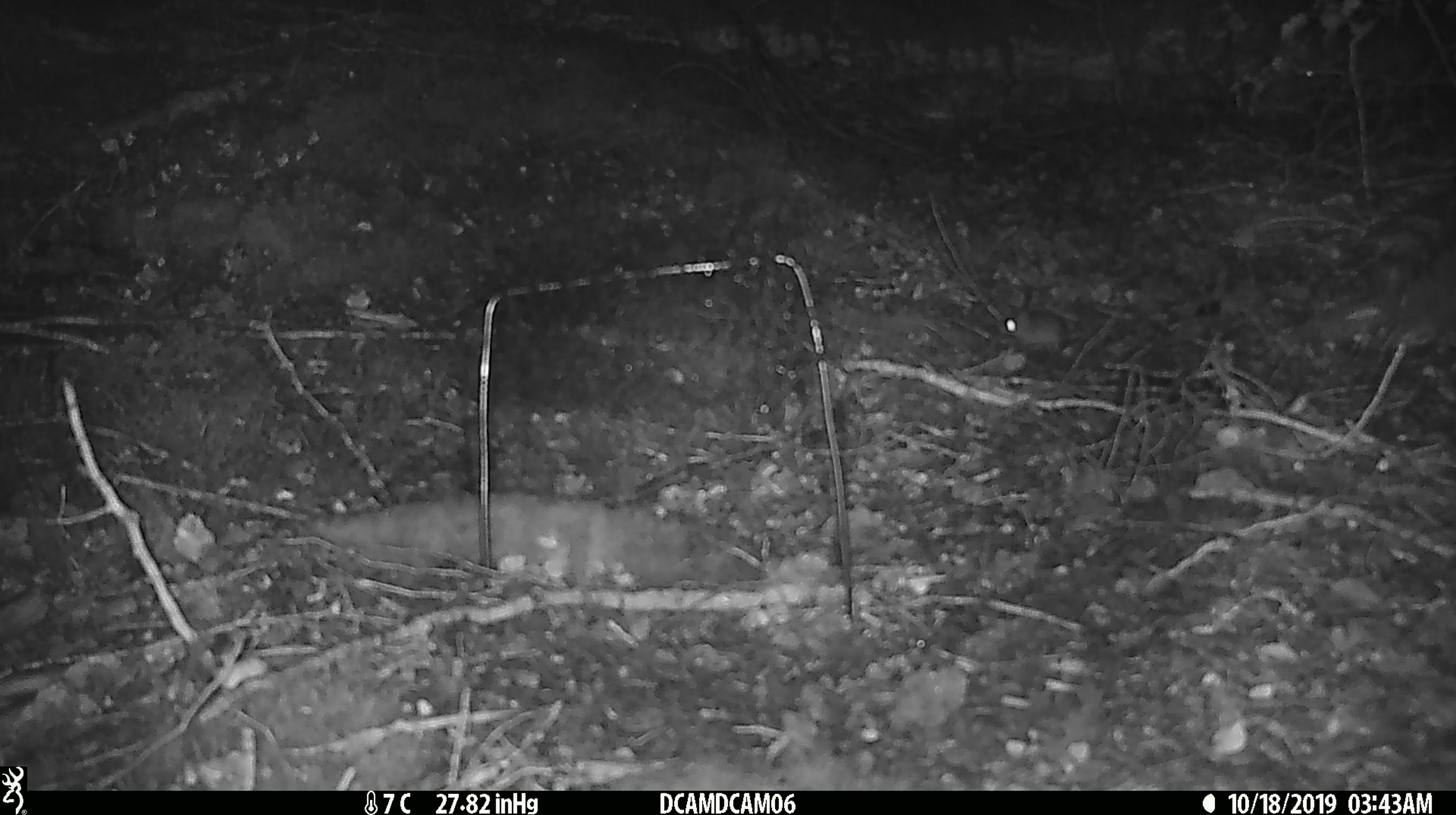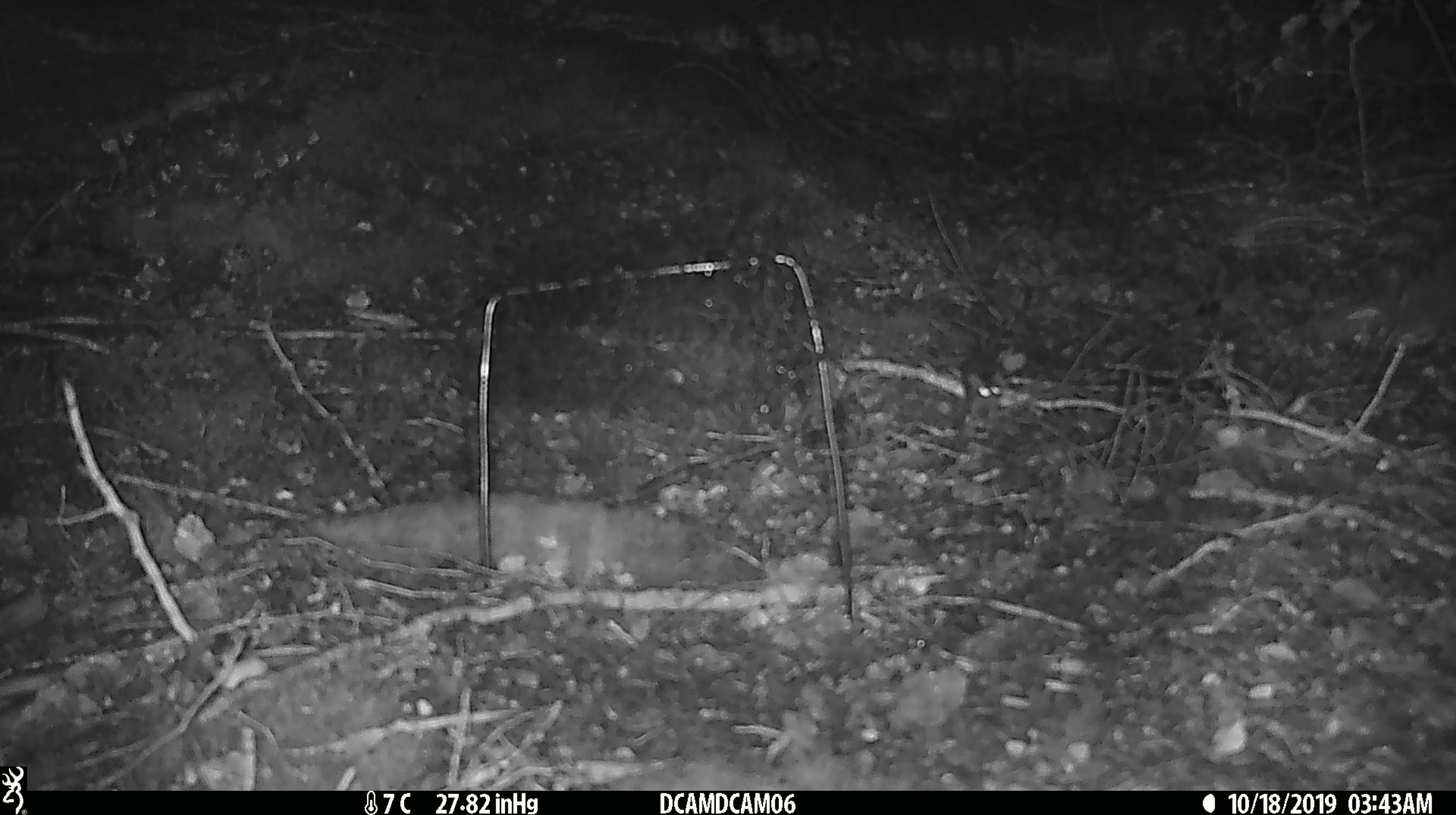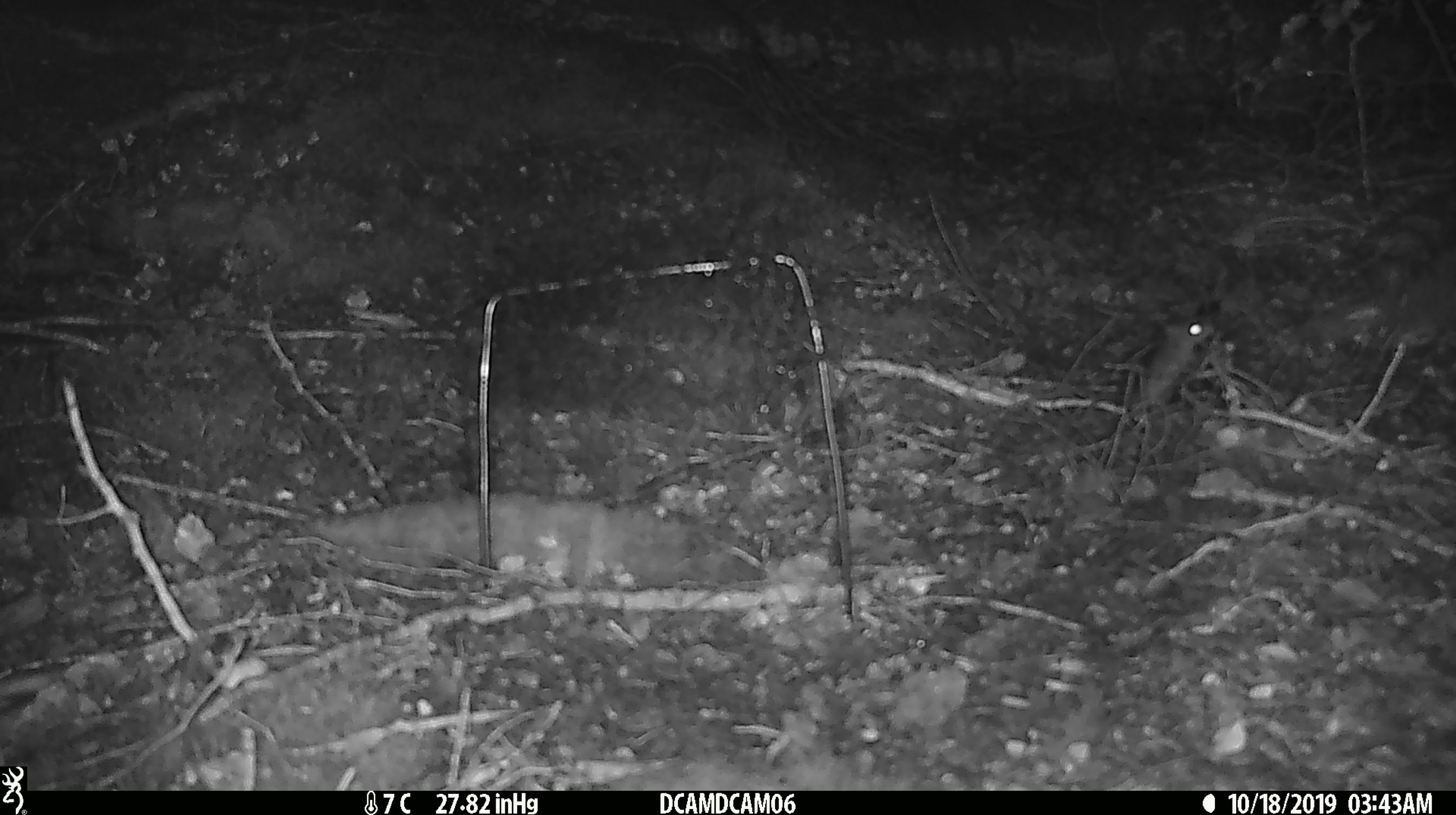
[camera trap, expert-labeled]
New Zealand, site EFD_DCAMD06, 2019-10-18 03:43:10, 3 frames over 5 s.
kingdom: Animalia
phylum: Chordata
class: Mammalia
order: Rodentia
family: Muridae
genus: Mus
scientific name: Mus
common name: mouse